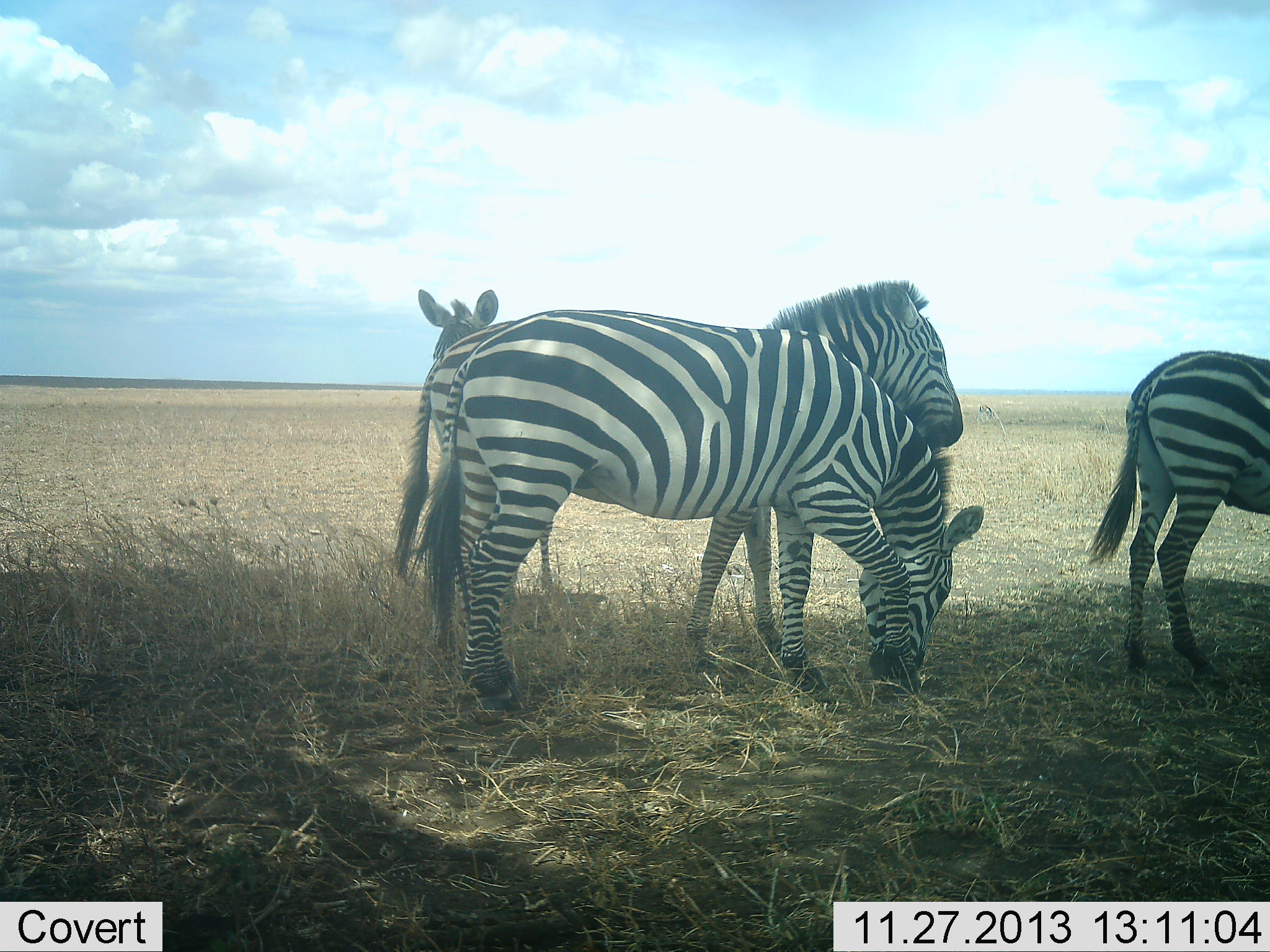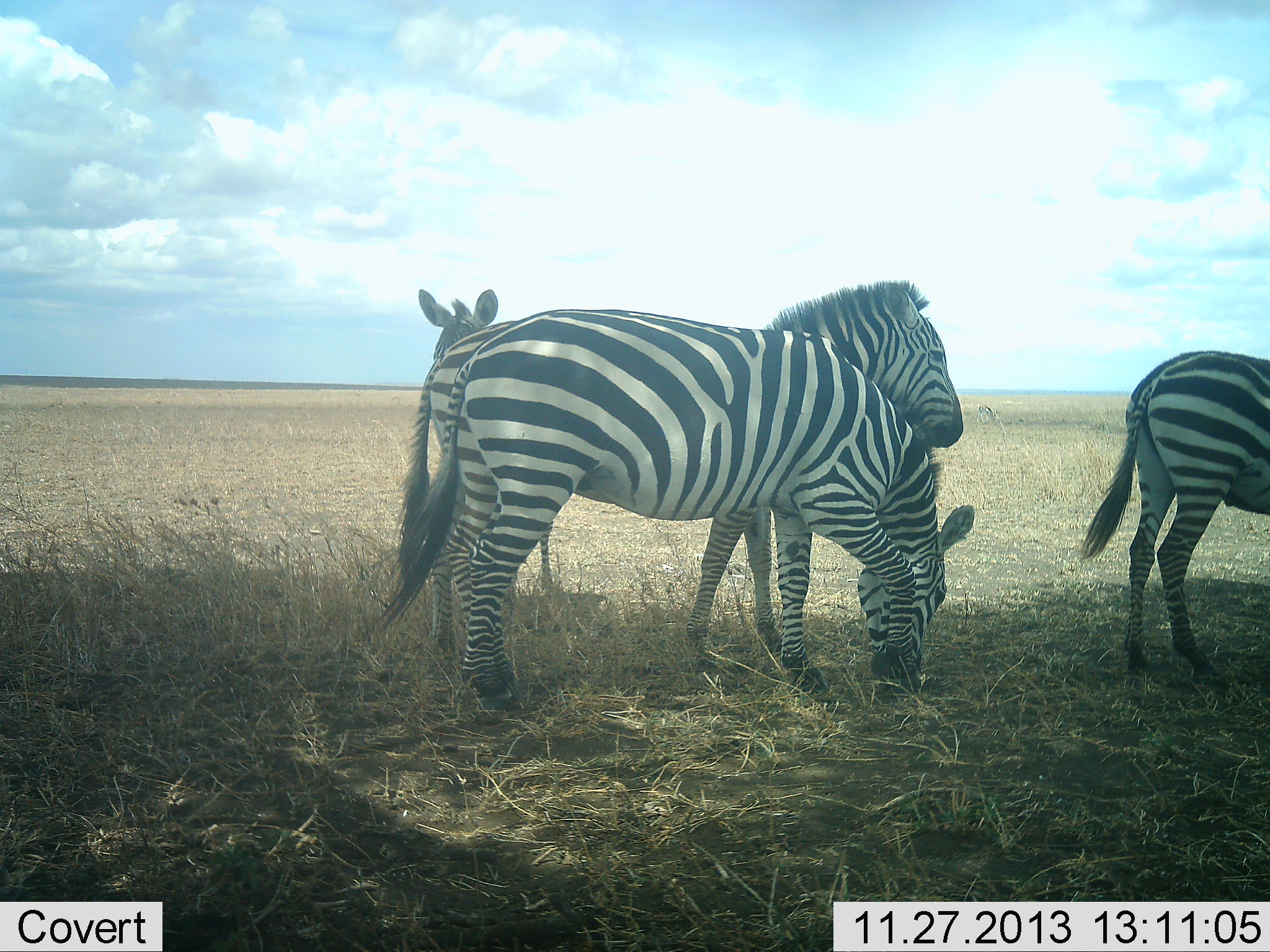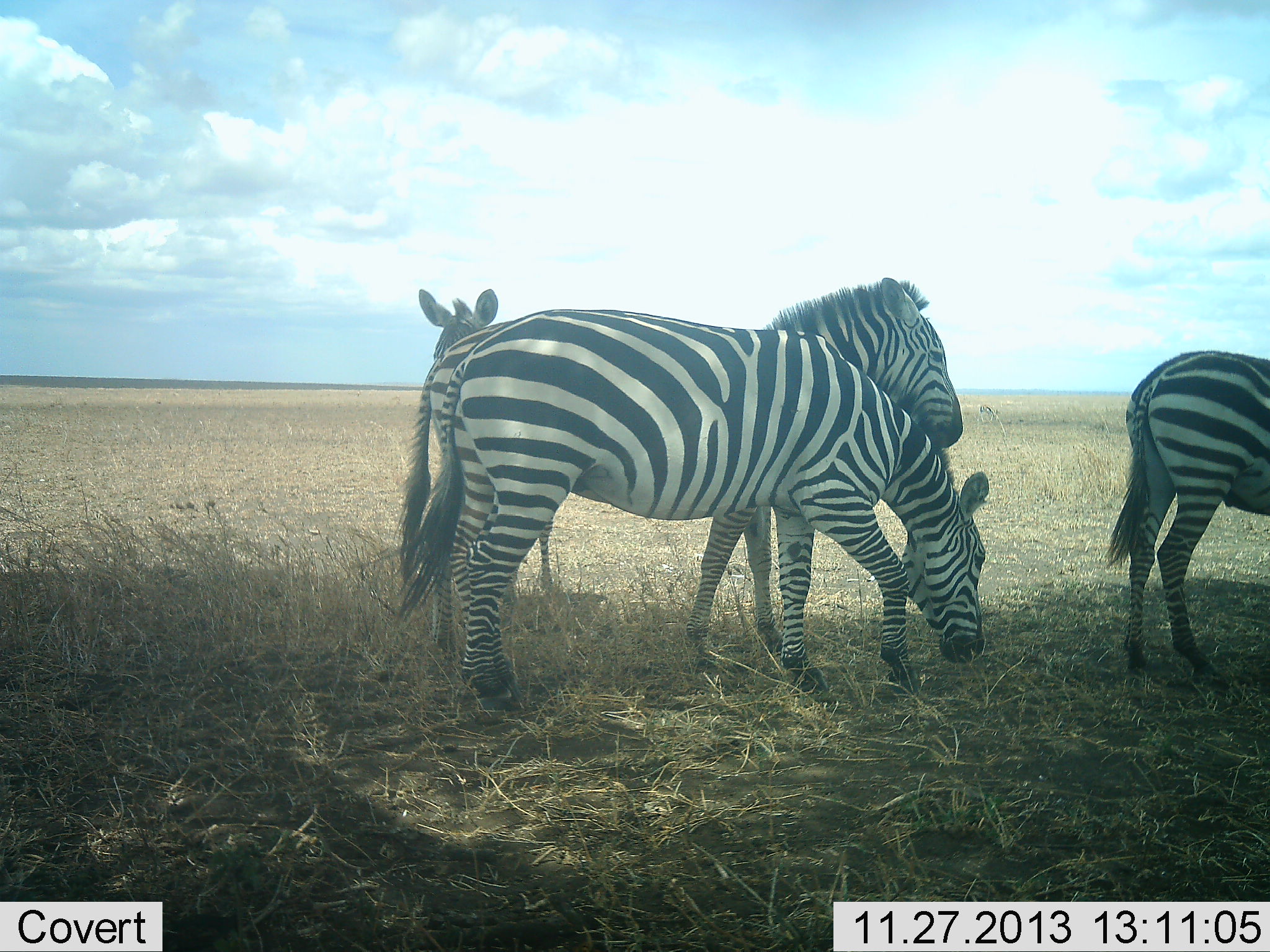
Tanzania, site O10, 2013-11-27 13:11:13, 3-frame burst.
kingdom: Animalia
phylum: Chordata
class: Mammalia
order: Perissodactyla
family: Equidae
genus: Equus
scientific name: Equus quagga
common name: plains zebra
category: zebra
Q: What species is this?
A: Zebra (plains zebra) (Equus quagga).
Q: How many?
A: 4.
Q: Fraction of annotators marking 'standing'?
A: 100%.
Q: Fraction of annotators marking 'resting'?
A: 0%.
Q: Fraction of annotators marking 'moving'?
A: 0%.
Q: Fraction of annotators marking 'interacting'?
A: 9%.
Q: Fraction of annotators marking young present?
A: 9%.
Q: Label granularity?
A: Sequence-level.